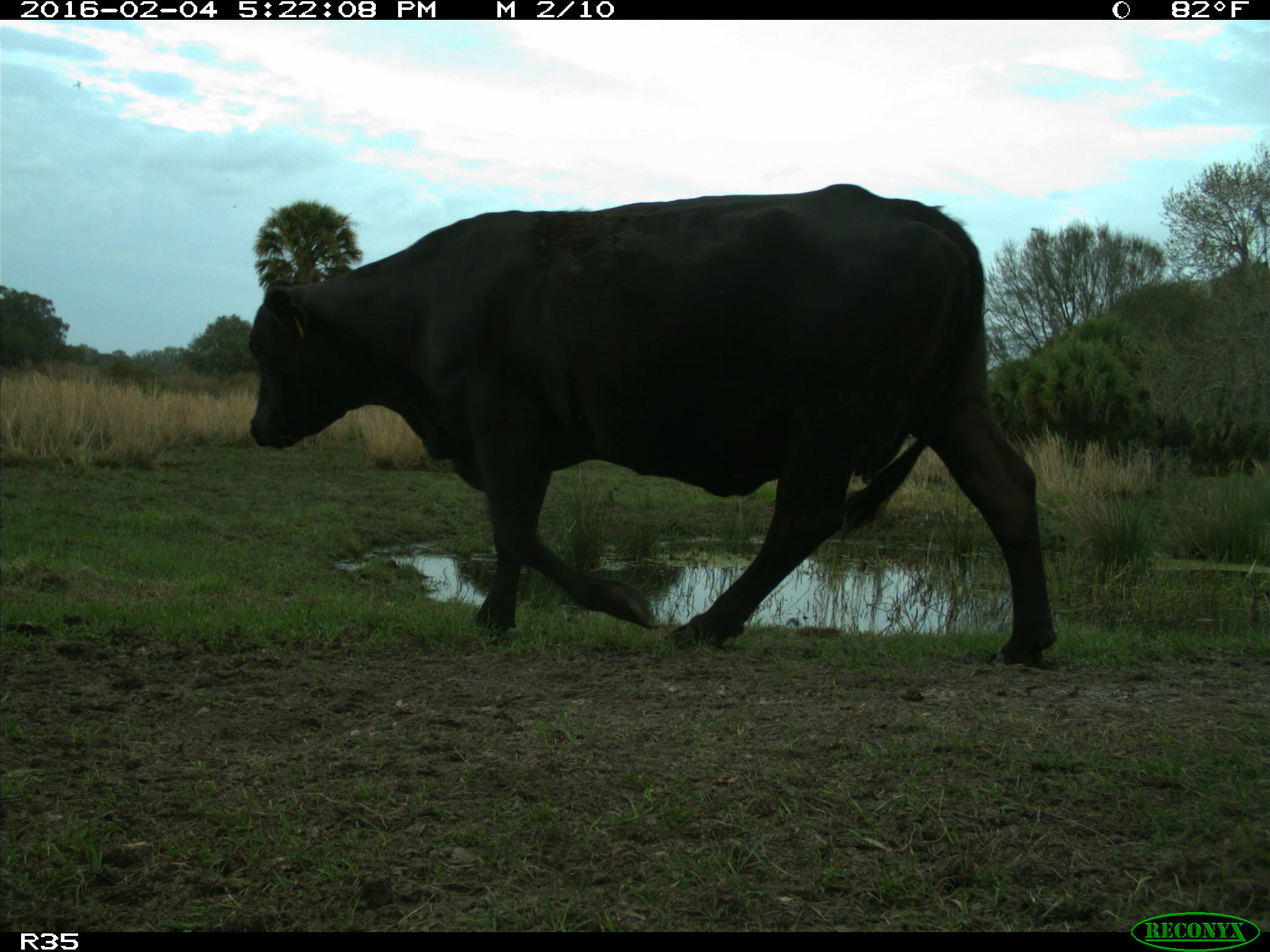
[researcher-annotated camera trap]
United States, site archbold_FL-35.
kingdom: Animalia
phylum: Chordata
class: Mammalia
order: Artiodactyla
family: Bovidae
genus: Bos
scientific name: Bos taurus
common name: domestic cow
Bos taurus (domestic cow).